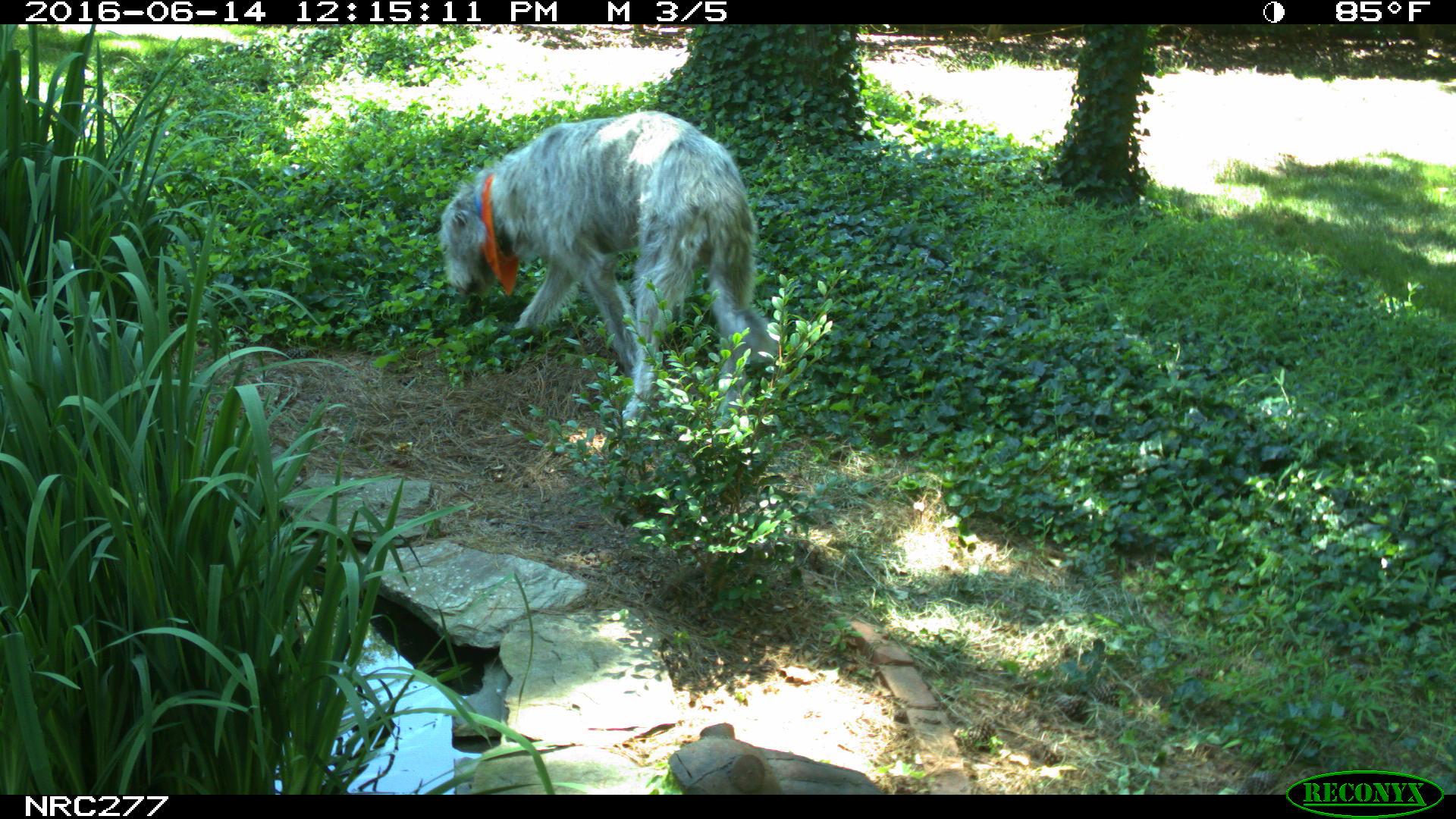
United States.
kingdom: Animalia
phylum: Chordata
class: Mammalia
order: Carnivora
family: Canidae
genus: Canis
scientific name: Canis familiaris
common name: domestic dog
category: Dog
Dog (domestic dog) (Canis familiaris).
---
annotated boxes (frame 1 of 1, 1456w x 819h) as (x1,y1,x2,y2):
Dog: (423,113,788,431)